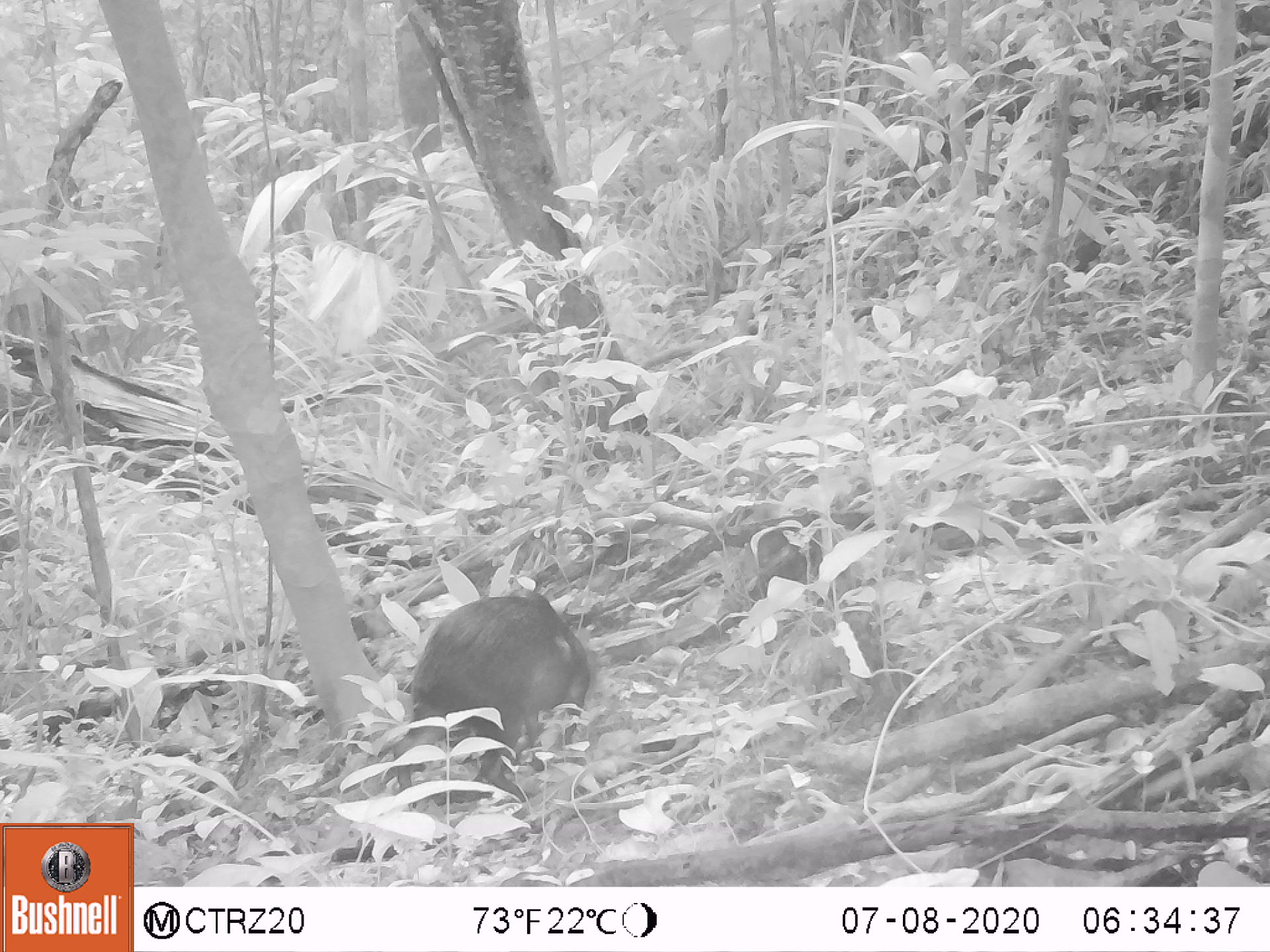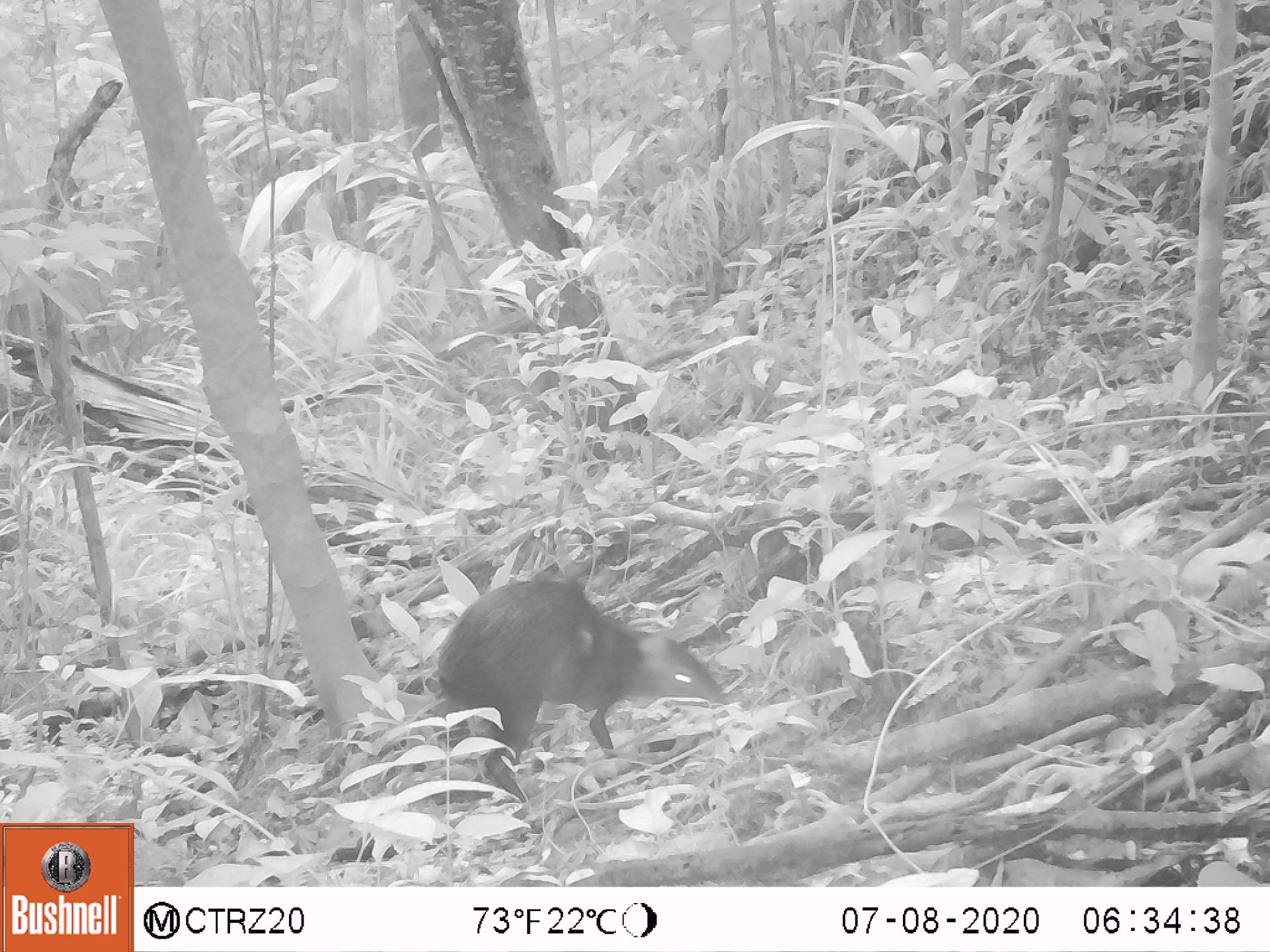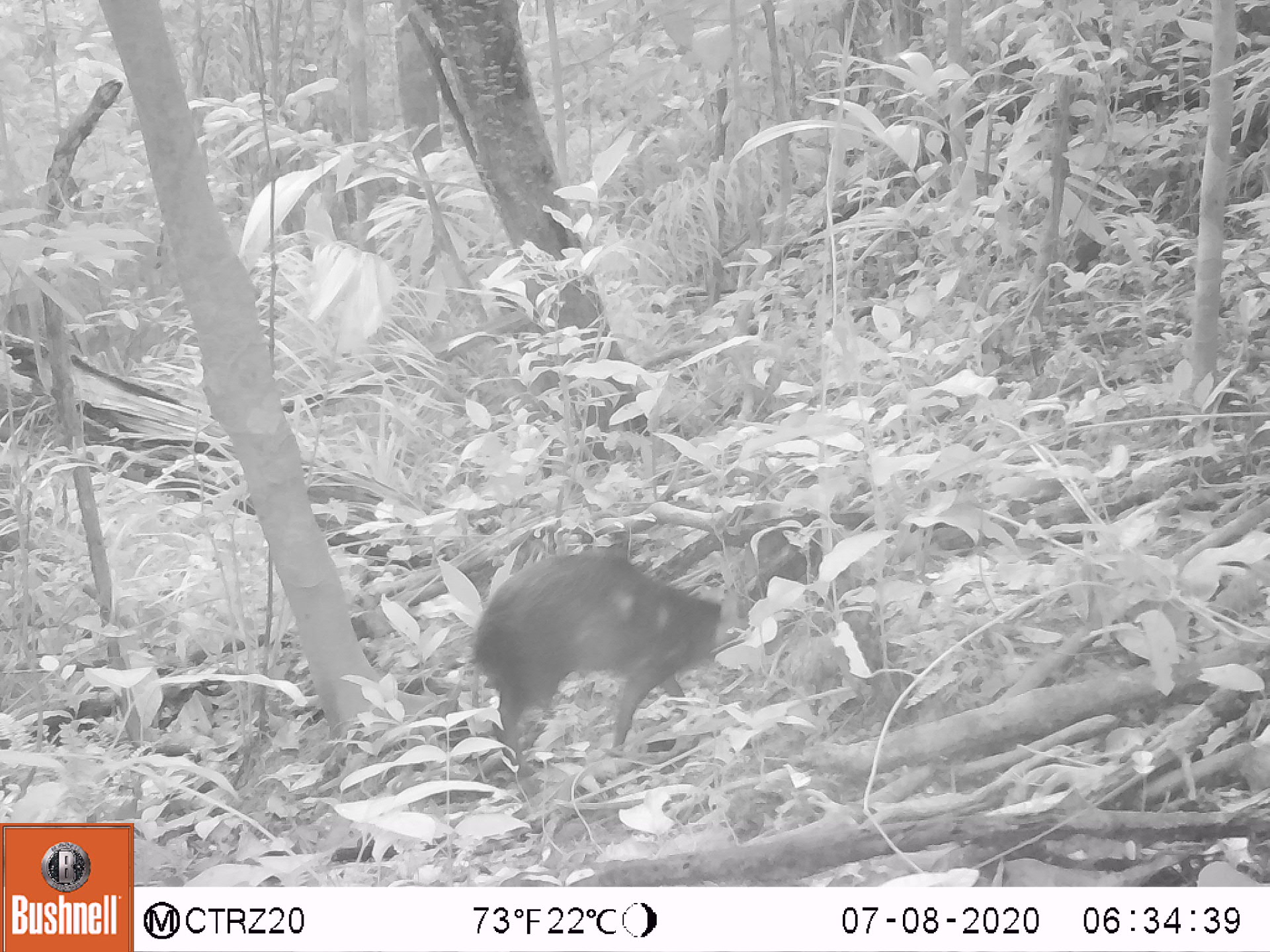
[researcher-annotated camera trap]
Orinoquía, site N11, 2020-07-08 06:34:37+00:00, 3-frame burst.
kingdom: Animalia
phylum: Chordata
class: Mammalia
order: Rodentia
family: Dasyproctidae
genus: Dasyprocta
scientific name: Dasyprocta fuliginosa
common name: black agouti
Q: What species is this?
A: Black agouti (Dasyprocta fuliginosa).